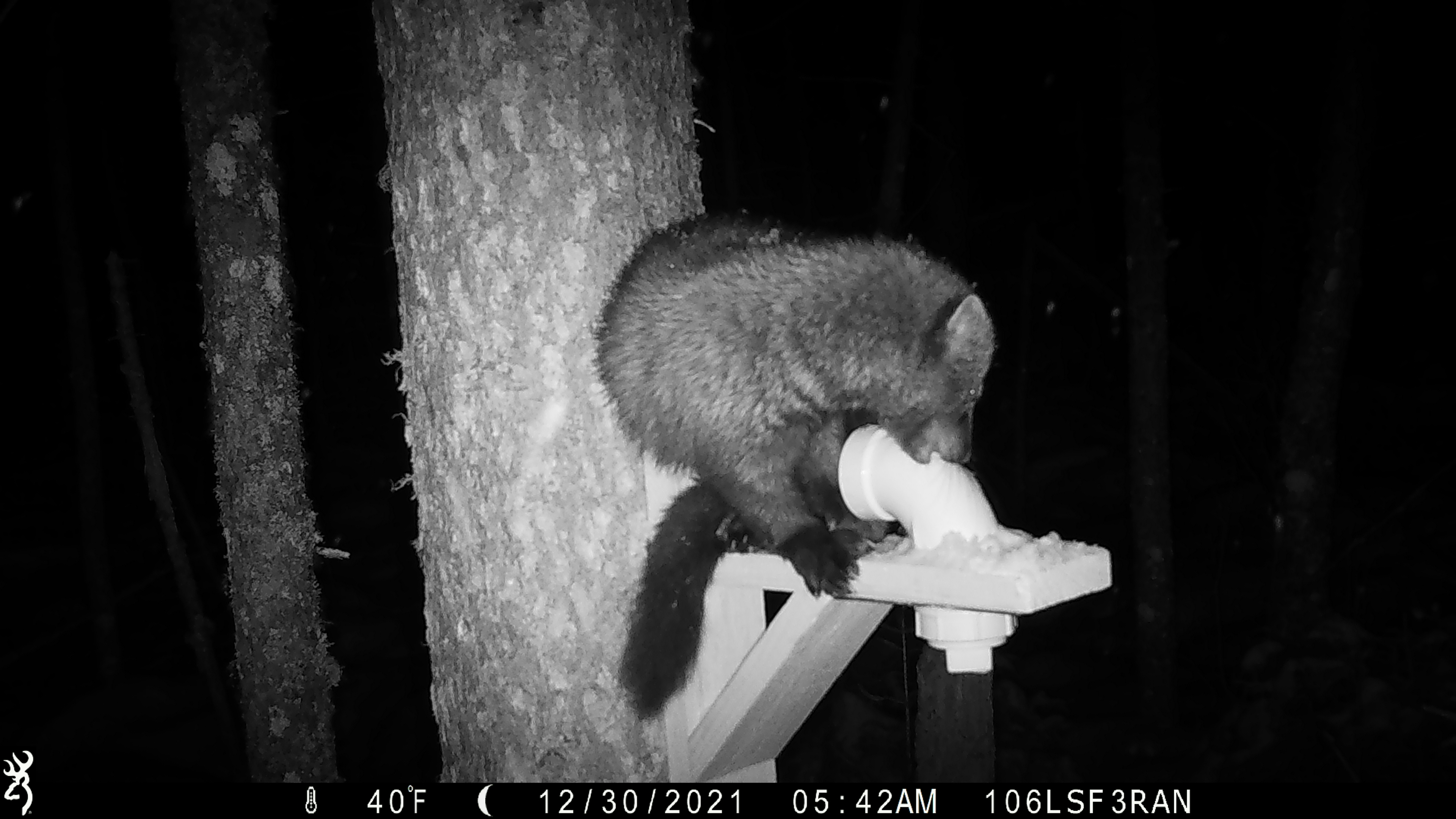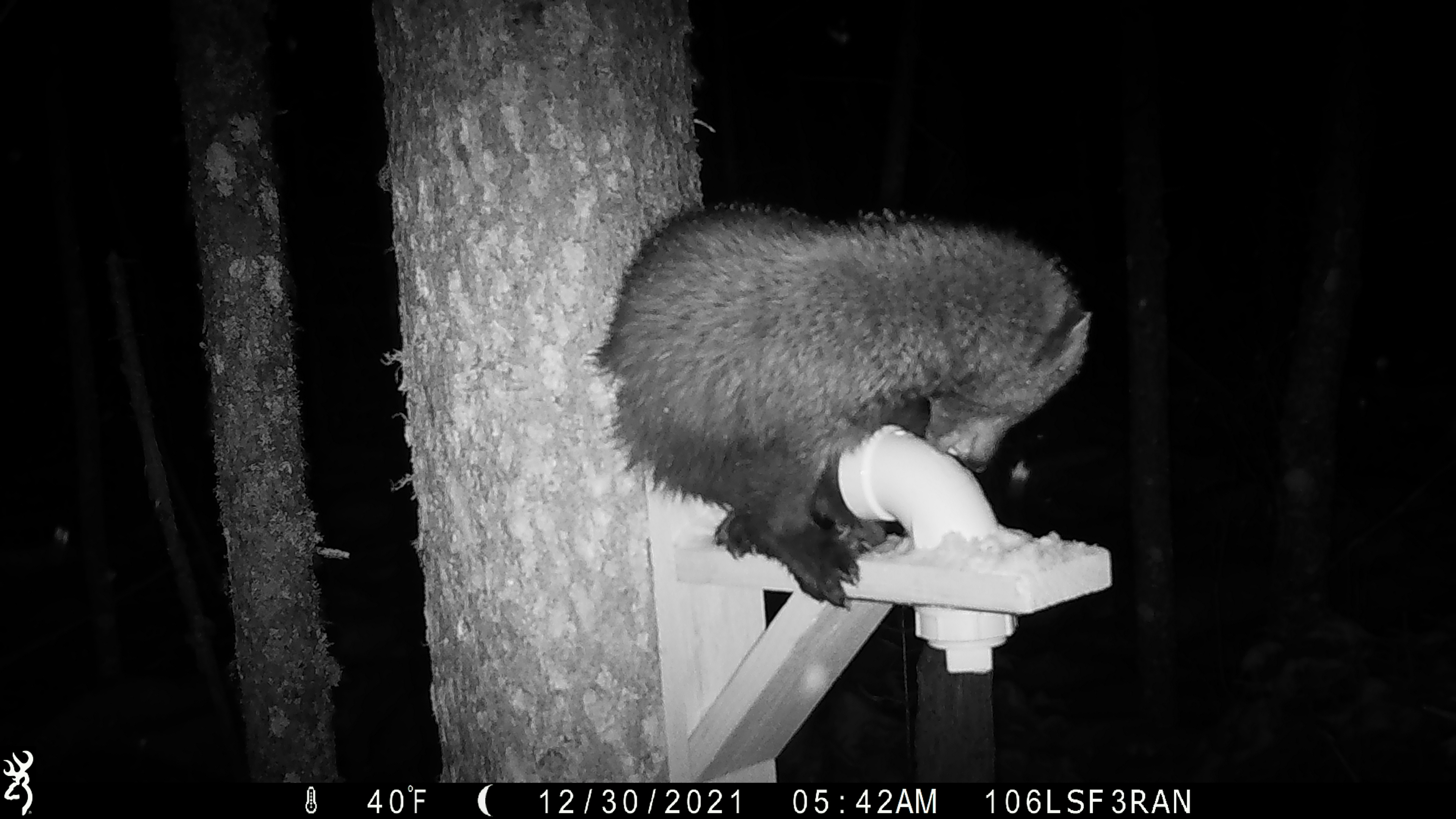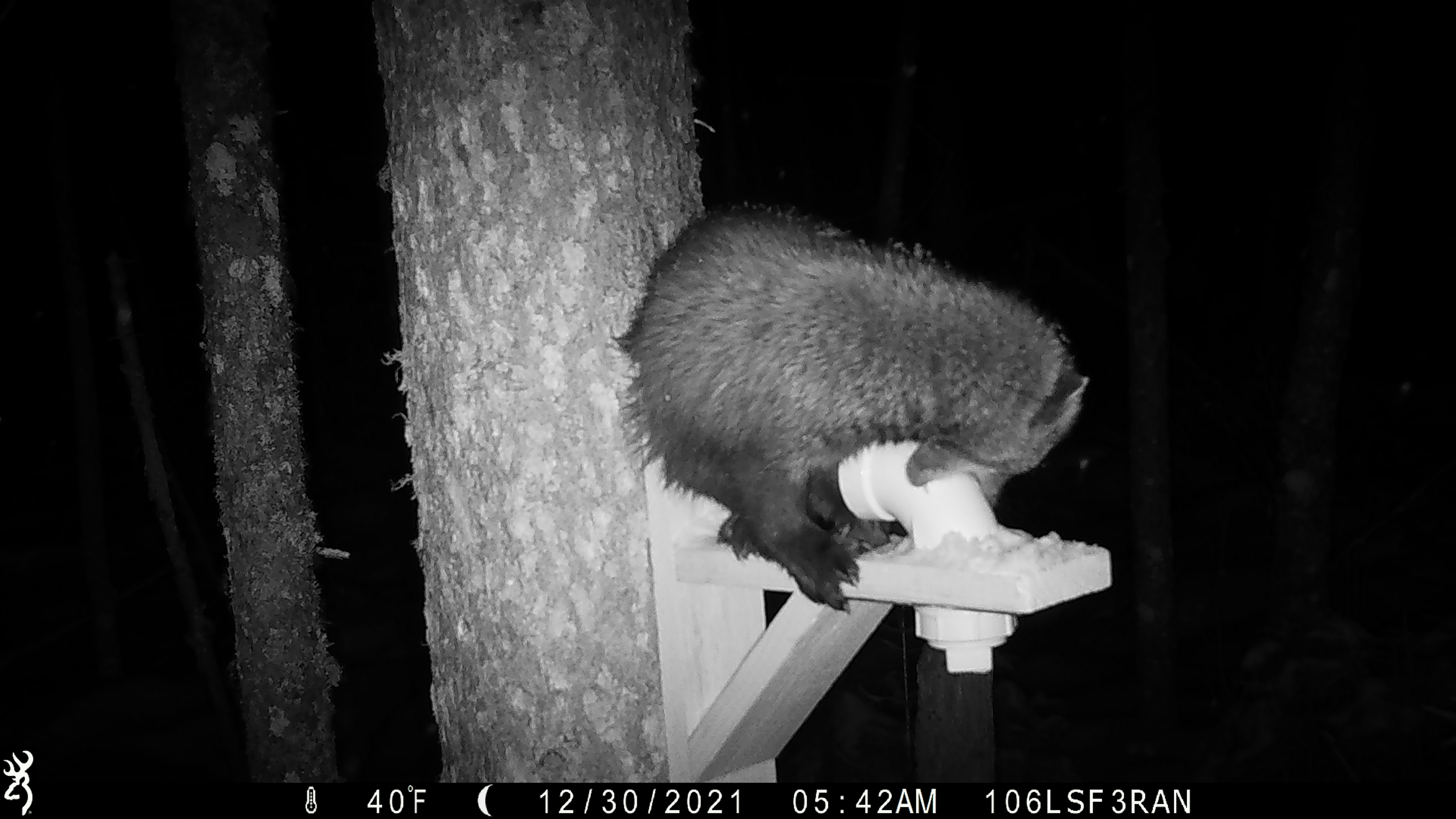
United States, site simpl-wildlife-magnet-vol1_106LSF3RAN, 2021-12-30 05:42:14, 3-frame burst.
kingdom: Animalia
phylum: Chordata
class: Mammalia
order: Carnivora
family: Mustelidae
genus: Martes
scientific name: Martes americana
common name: american marten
American marten (Martes americana).